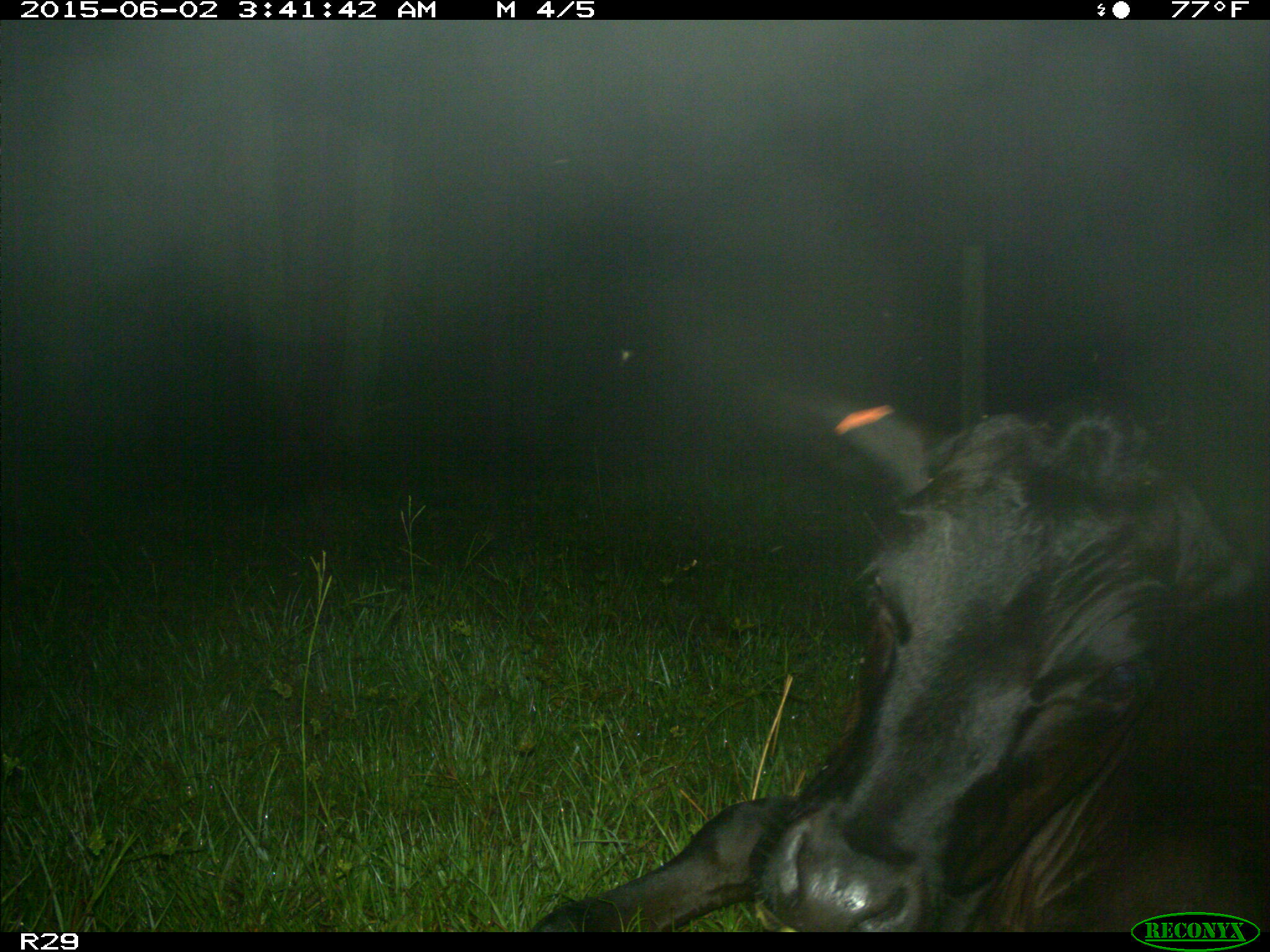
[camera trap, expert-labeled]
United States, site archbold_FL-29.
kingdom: Animalia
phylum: Chordata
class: Mammalia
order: Artiodactyla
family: Bovidae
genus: Bos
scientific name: Bos taurus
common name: domestic cow